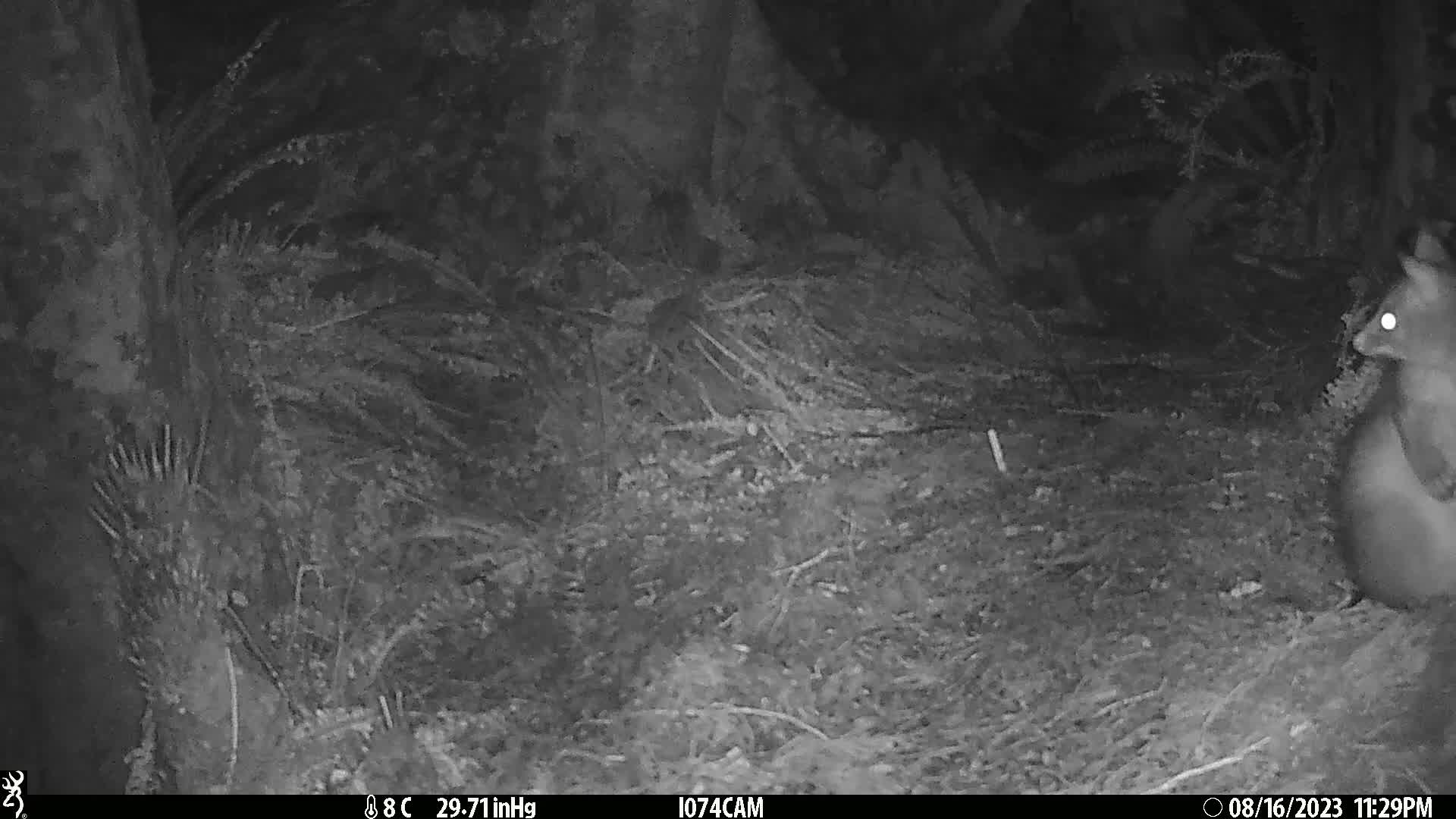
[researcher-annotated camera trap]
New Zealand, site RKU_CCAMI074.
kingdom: Animalia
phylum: Chordata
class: Mammalia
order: Diprotodontia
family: Phalangeridae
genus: Trichosurus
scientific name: Trichosurus vulpecula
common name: common brushtail possum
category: possum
Possum (common brushtail possum) (Trichosurus vulpecula).